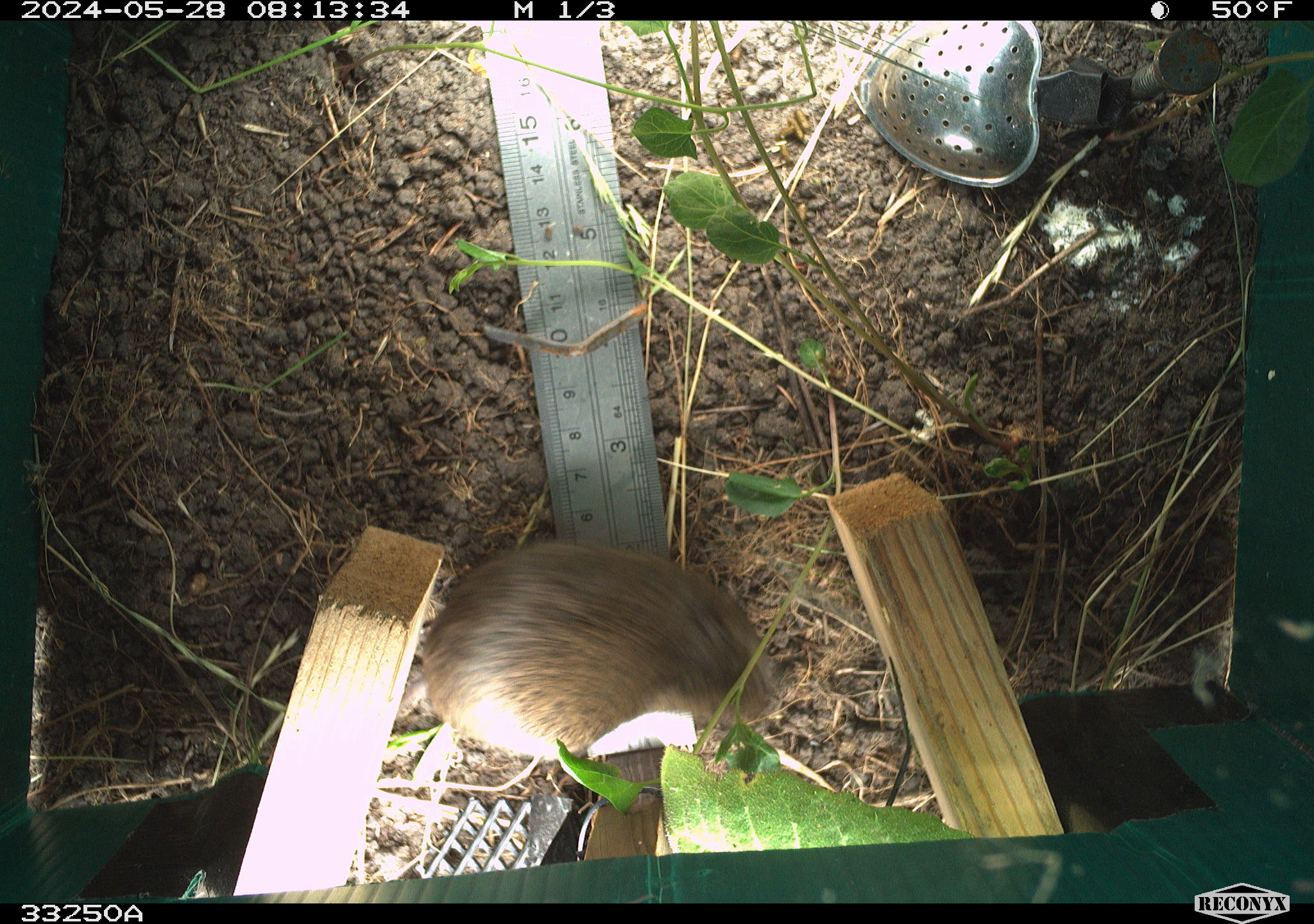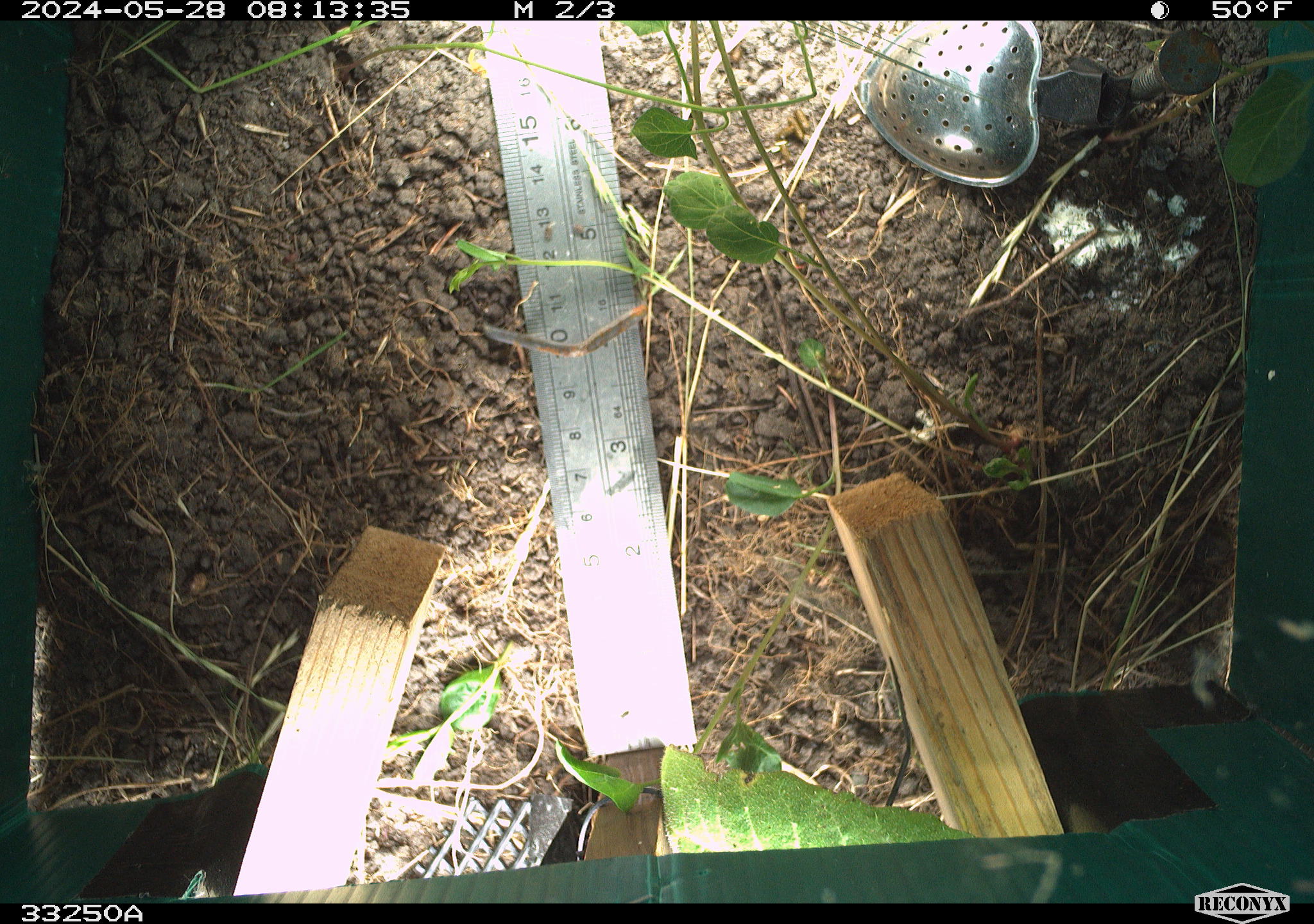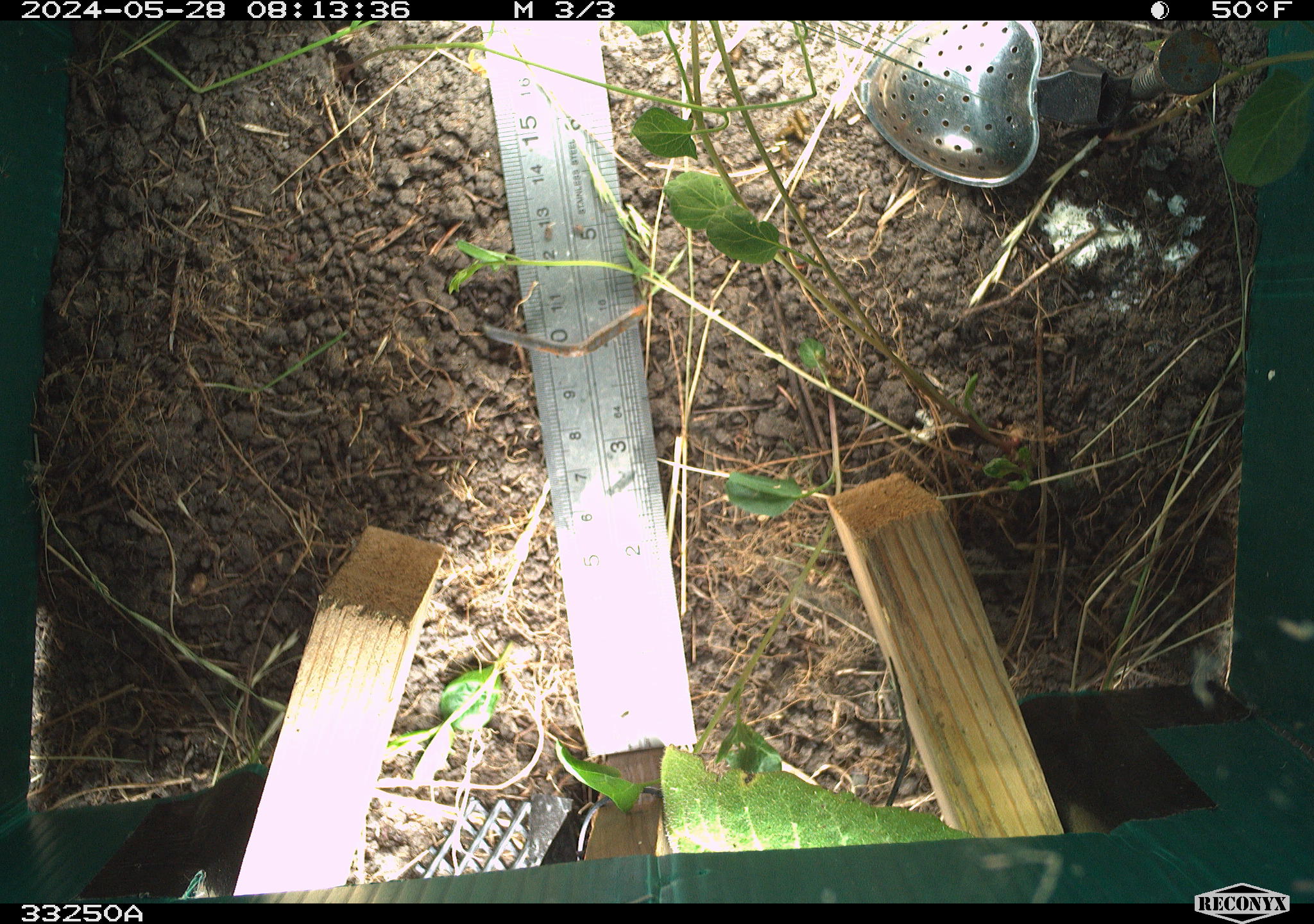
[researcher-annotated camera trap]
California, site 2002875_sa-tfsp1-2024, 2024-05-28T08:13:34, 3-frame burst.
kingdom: Animalia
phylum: Chordata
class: Mammalia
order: Rodentia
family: Cricetidae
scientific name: Arvicolinae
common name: voles, lemmings, and muskrats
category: arvicolinae subfamily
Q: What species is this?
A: Arvicolinae subfamily (voles, lemmings, and muskrats) (Arvicolinae).